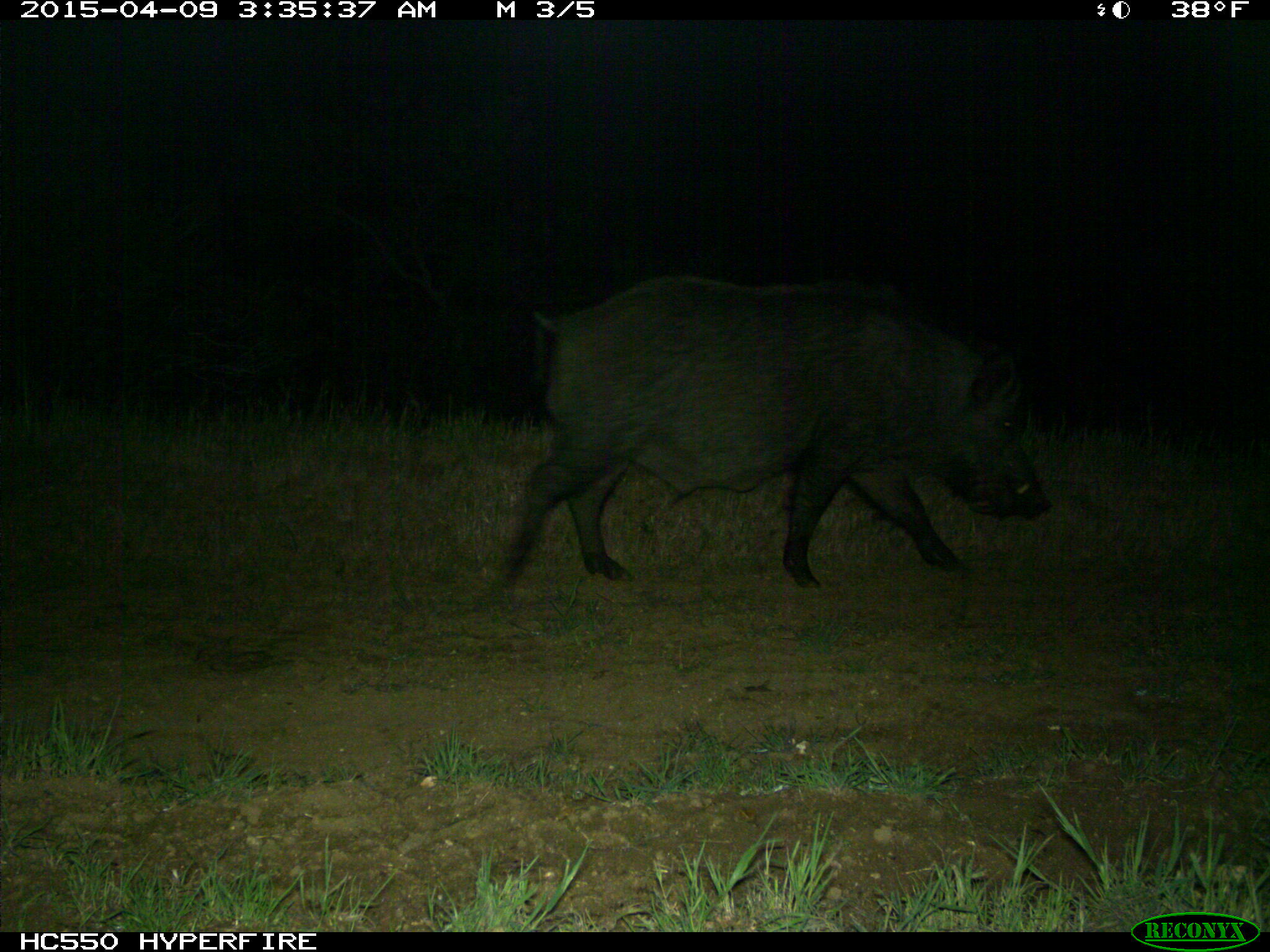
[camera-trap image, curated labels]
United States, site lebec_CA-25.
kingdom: Animalia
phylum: Chordata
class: Mammalia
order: Artiodactyla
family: Suidae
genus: Sus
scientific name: Sus scrofa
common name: wild boar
Sus scrofa (wild boar).